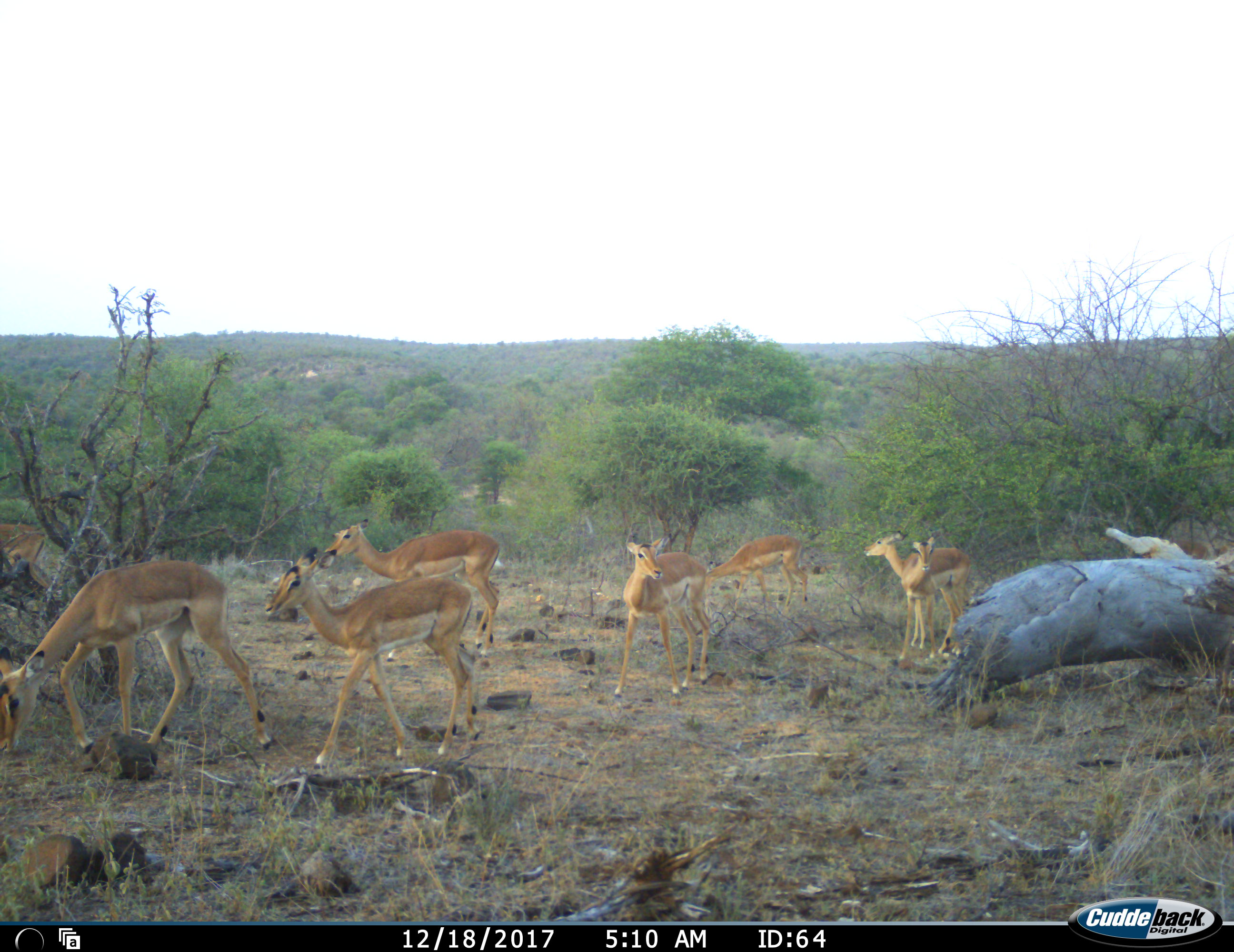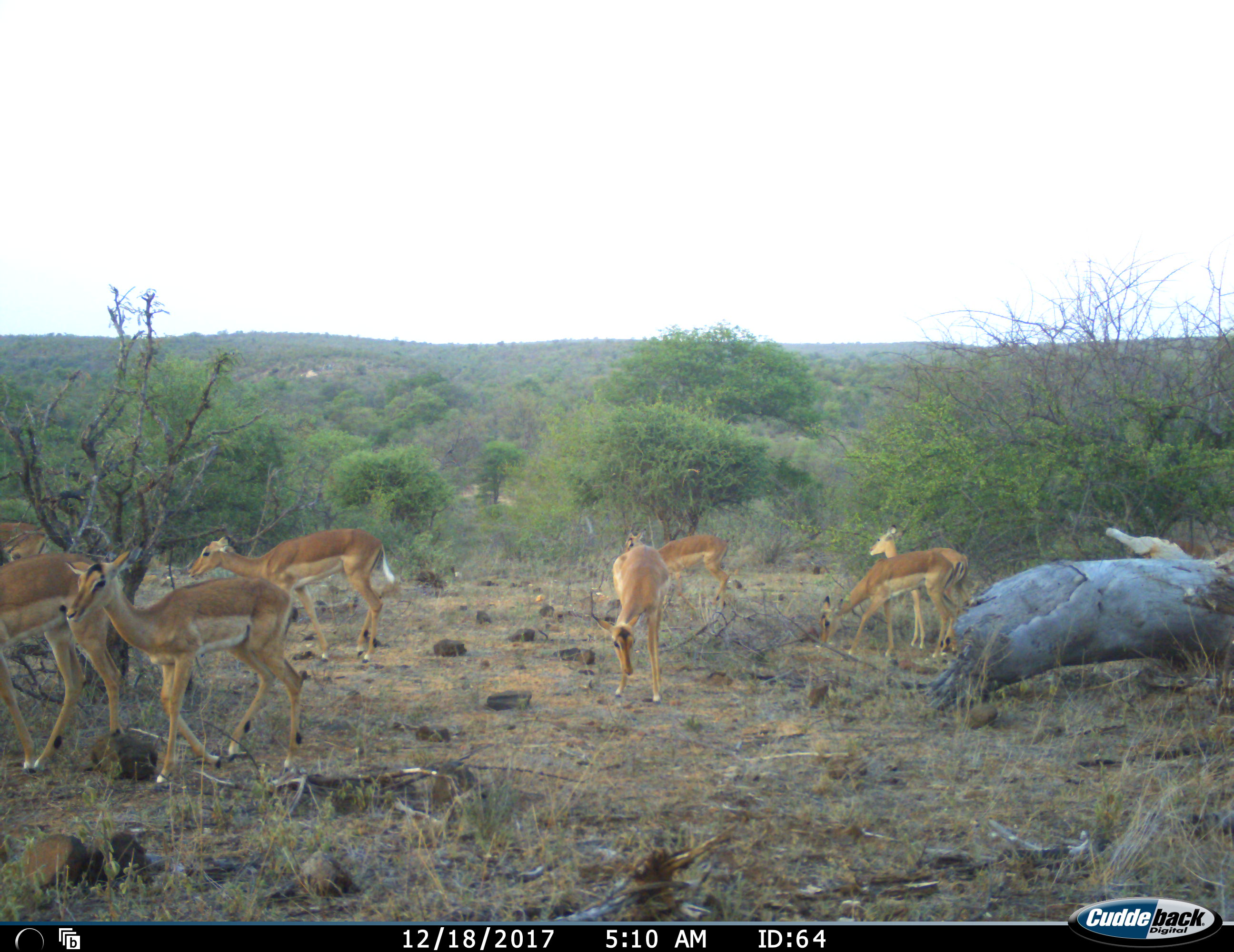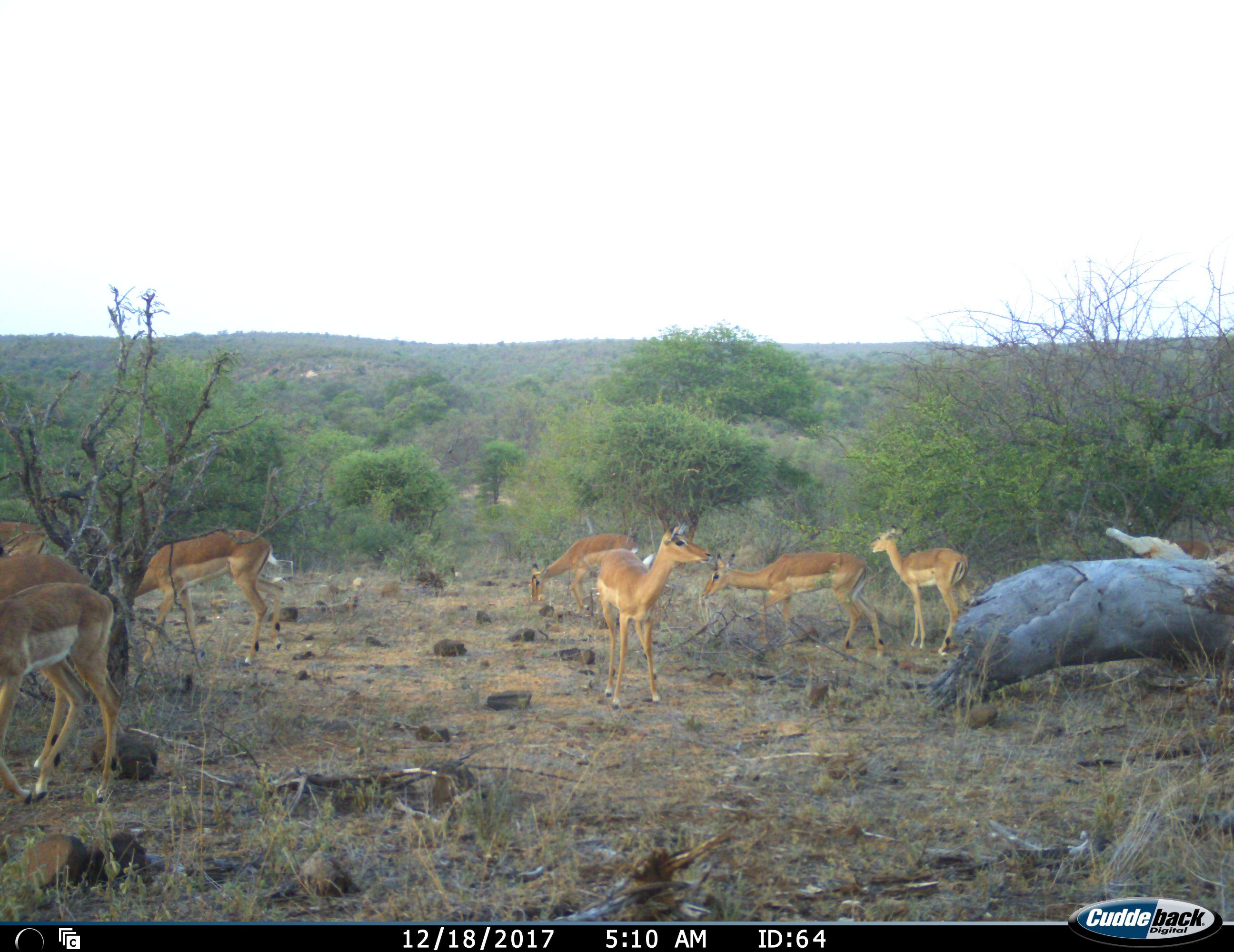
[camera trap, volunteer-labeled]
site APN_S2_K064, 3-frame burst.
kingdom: Animalia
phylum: Chordata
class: Mammalia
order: Artiodactyla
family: Bovidae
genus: Aepyceros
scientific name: Aepyceros melampus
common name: impala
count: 8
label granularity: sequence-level